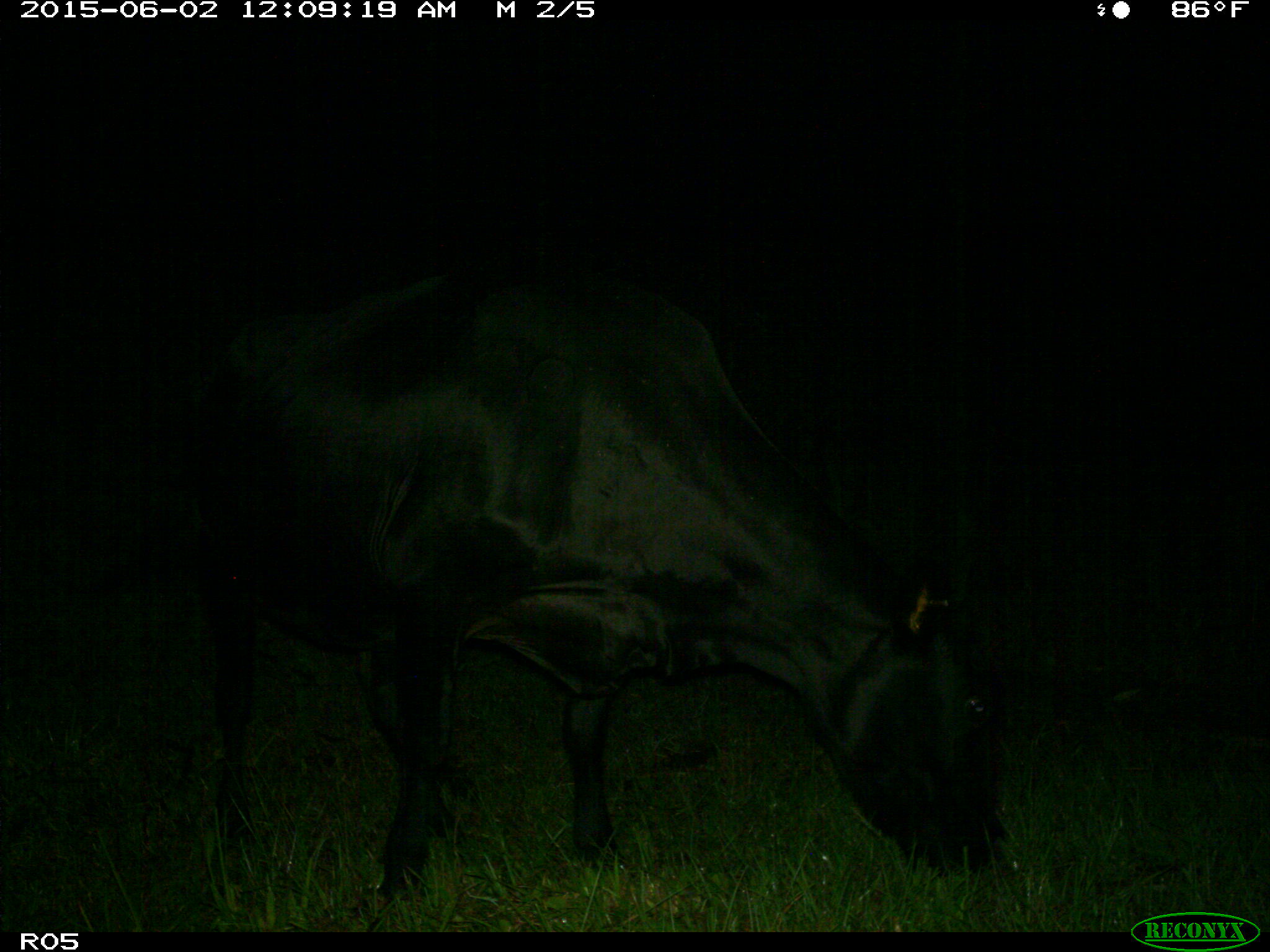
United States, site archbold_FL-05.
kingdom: Animalia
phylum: Chordata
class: Mammalia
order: Artiodactyla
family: Bovidae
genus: Bos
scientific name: Bos taurus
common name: domestic cow